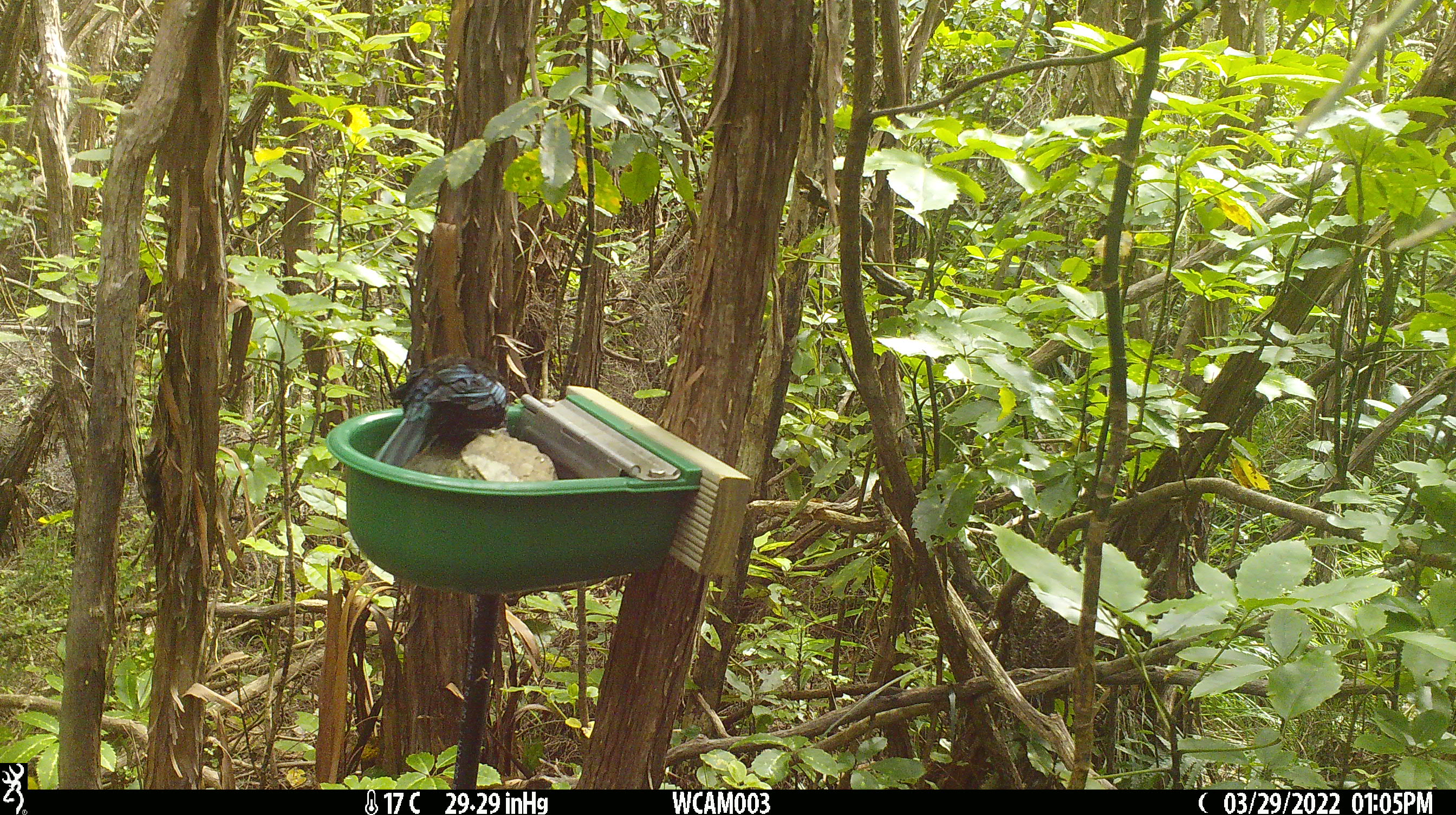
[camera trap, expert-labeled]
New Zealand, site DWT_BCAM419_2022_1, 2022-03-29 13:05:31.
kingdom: Animalia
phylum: Chordata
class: Aves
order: Passeriformes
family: Meliphagidae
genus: Prosthemadera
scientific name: Prosthemadera novaeseelandiae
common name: tui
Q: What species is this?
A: Tui (Prosthemadera novaeseelandiae).